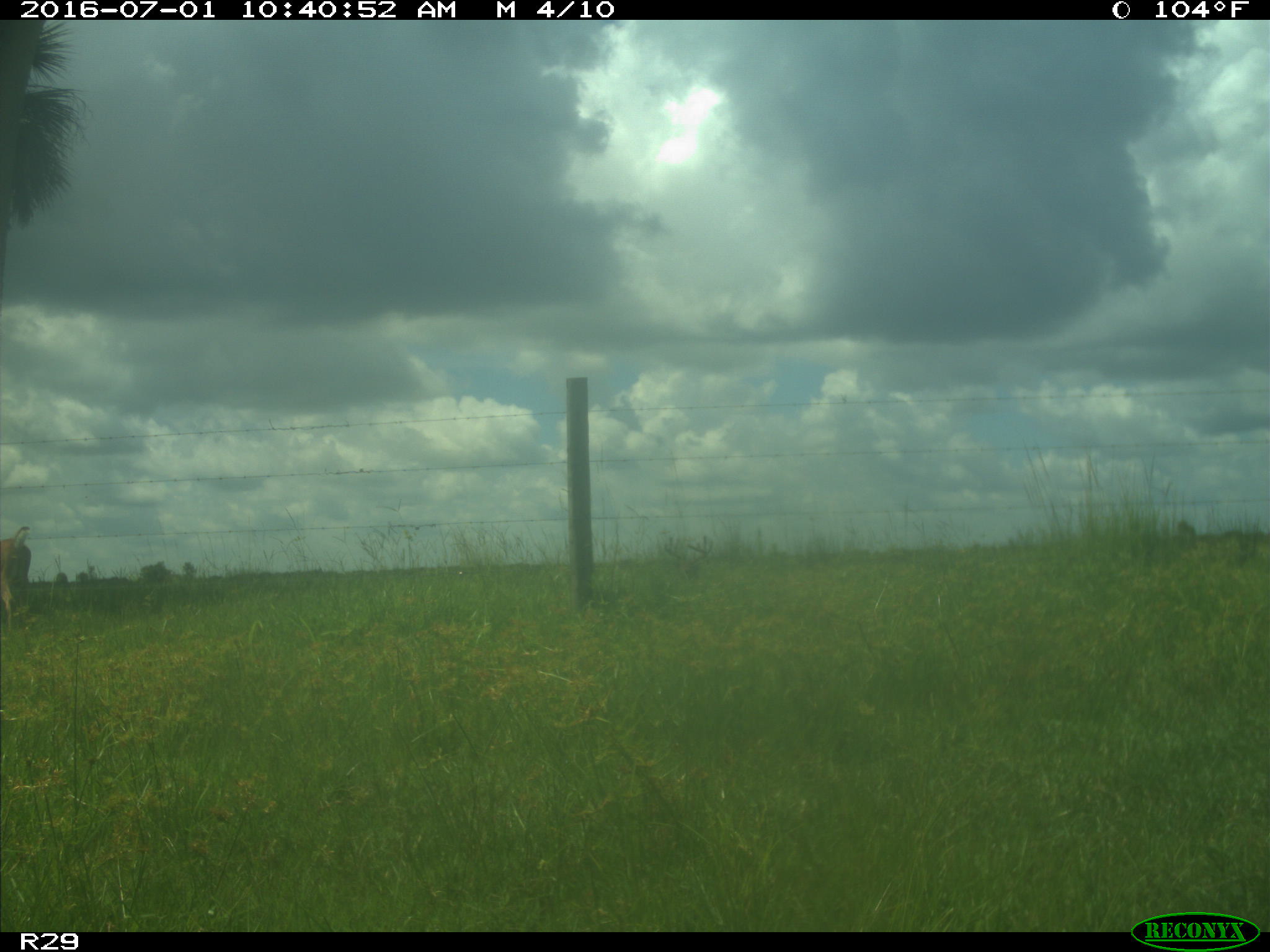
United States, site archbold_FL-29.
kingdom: Animalia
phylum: Chordata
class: Mammalia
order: Artiodactyla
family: Cervidae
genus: Odocoileus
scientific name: Odocoileus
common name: deer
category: unidentified deer